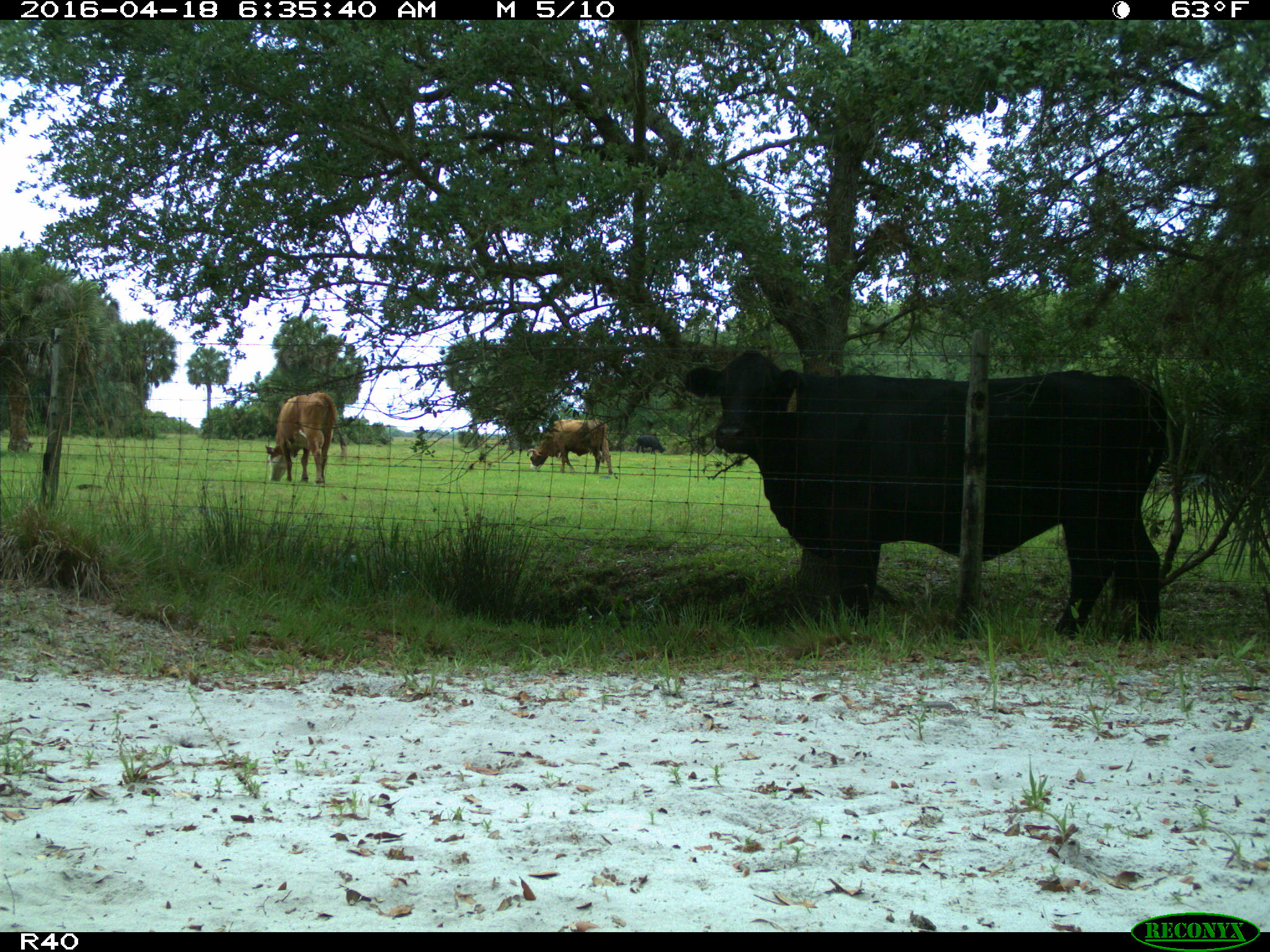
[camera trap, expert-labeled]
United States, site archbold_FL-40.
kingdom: Animalia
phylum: Chordata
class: Mammalia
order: Artiodactyla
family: Bovidae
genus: Bos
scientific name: Bos taurus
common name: domestic cow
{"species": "Bos taurus (domestic cow)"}